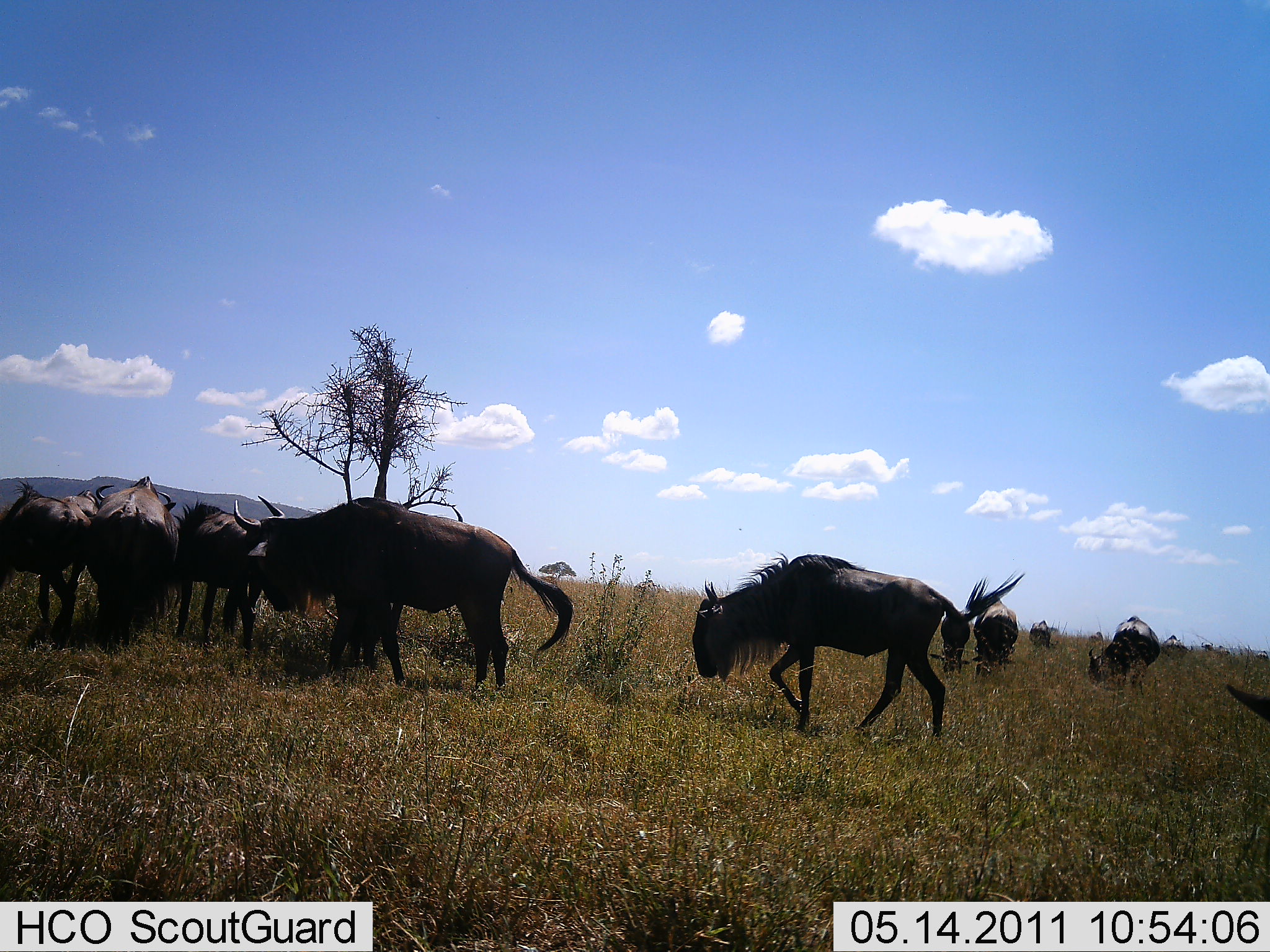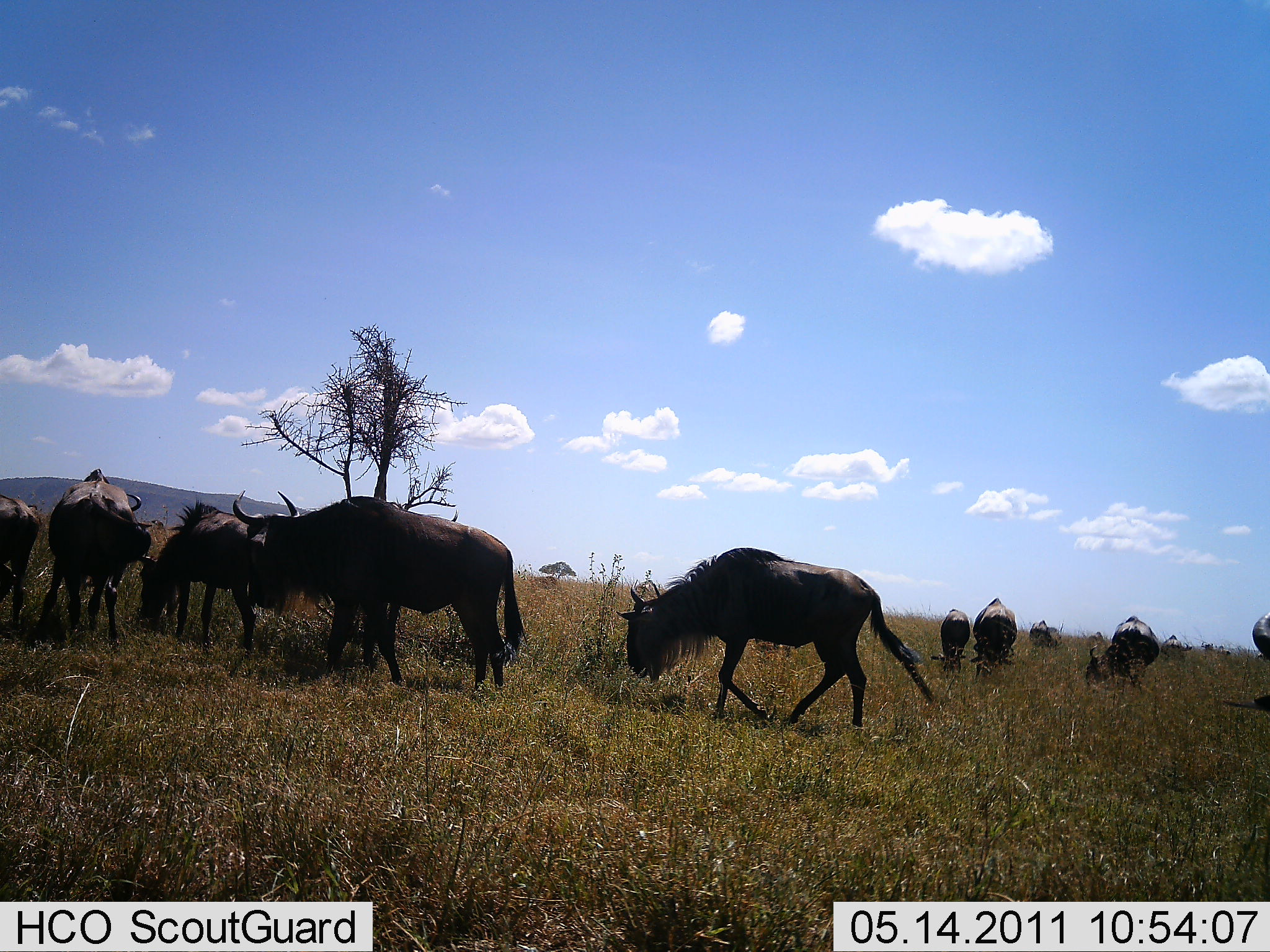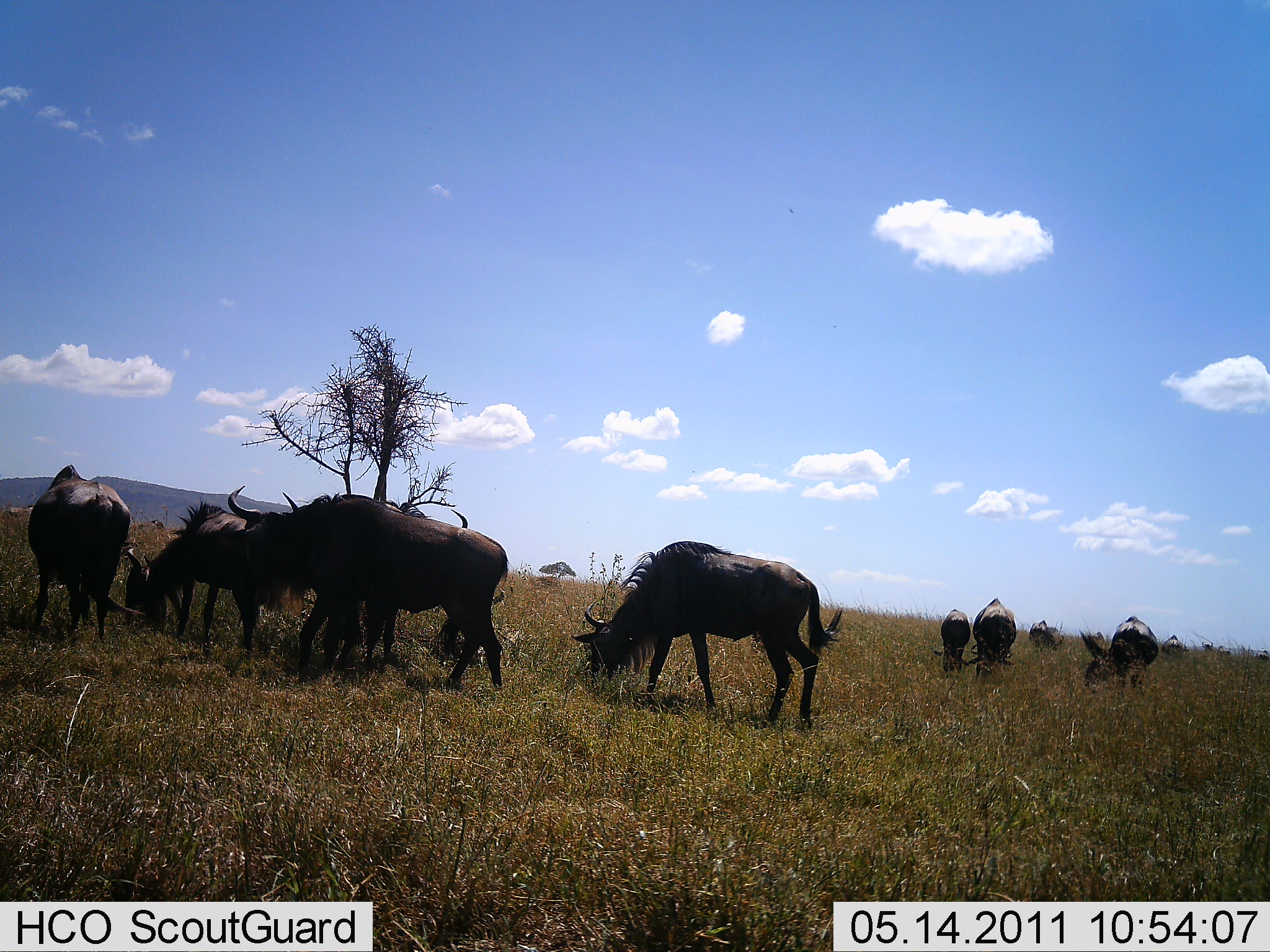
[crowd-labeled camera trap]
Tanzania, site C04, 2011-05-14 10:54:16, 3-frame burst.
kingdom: Animalia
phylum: Chordata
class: Mammalia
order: Artiodactyla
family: Bovidae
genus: Connochaetes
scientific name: Connochaetes taurinus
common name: blue wildebeest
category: wildebeest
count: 11-50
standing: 36%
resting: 0%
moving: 36%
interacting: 7%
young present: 0%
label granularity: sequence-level